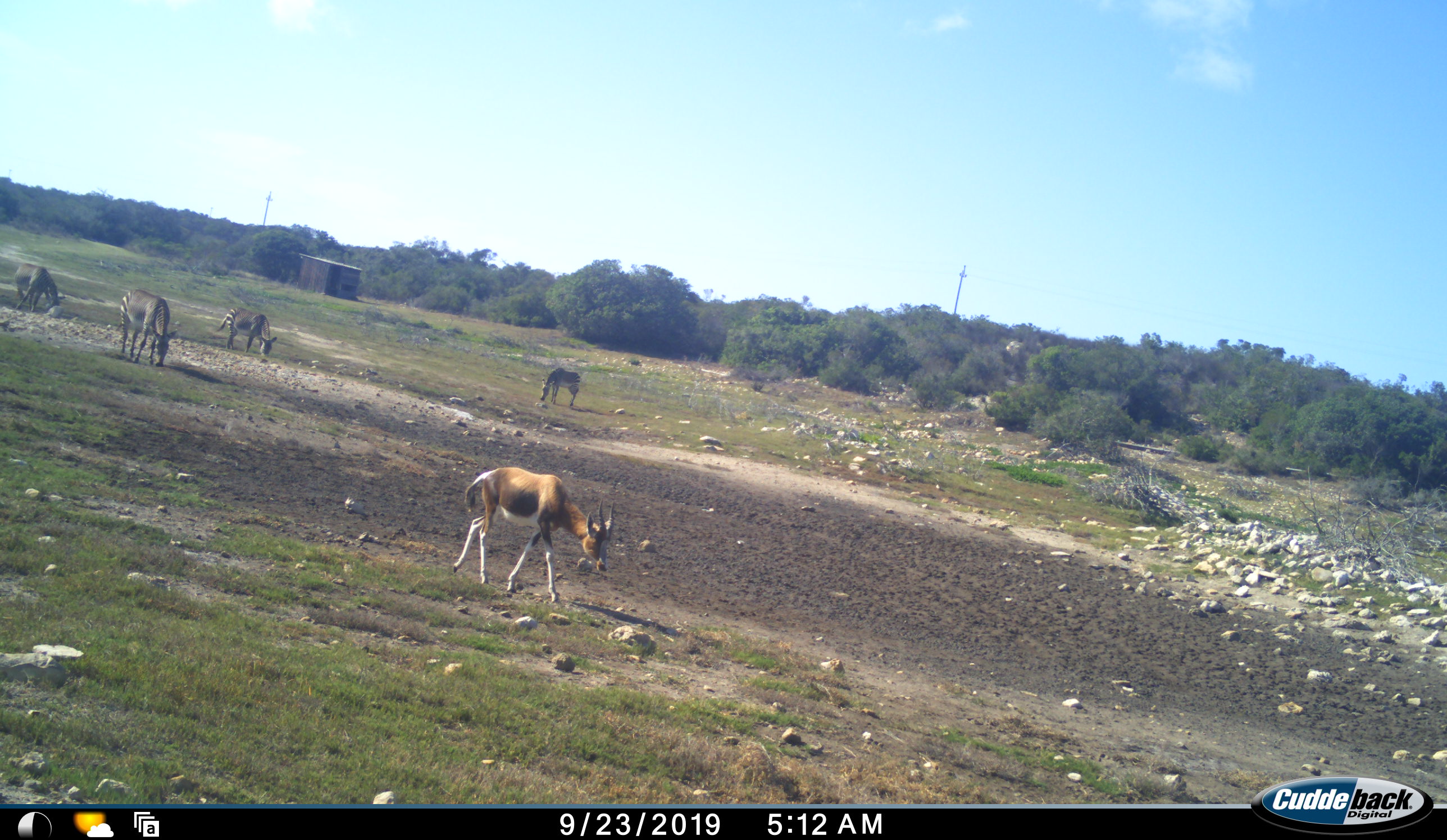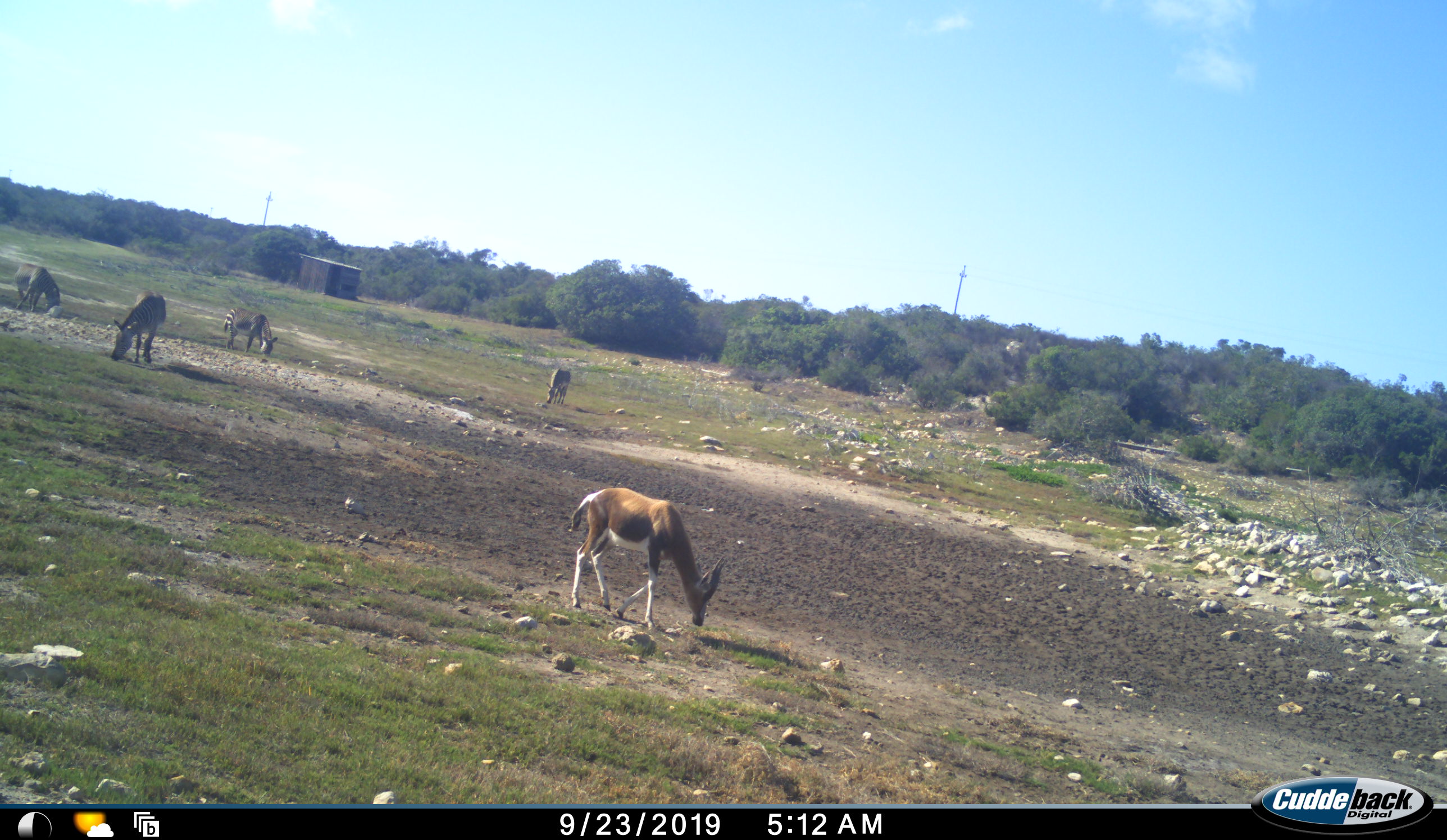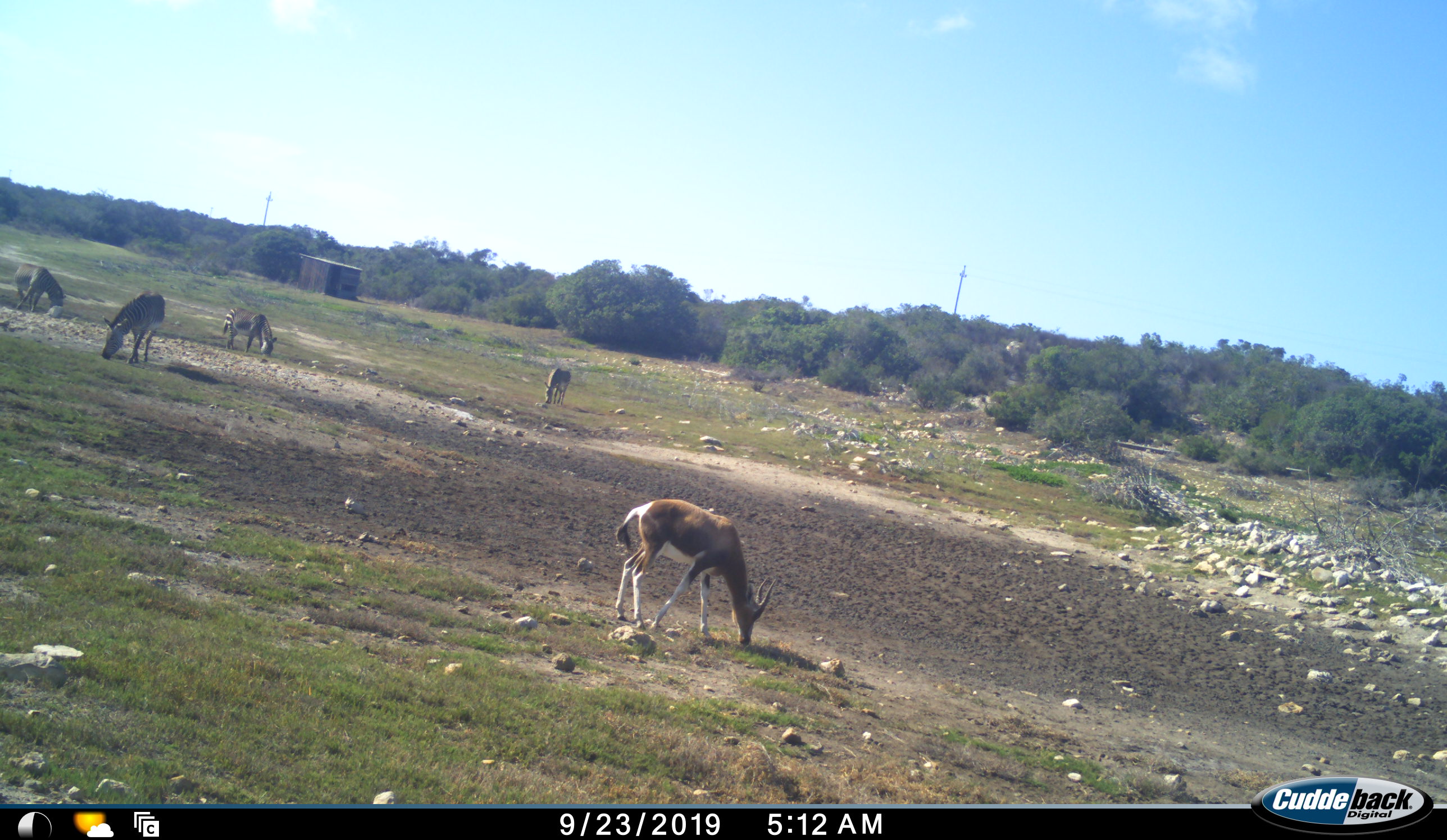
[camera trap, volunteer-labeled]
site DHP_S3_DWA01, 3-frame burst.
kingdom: Animalia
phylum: Chordata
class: Mammalia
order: Artiodactyla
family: Bovidae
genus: Damaliscus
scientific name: Damaliscus pygargus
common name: bontebok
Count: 1.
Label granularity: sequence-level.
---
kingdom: Animalia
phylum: Chordata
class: Mammalia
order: Perissodactyla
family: Equidae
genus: Equus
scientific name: Equus zebra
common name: mountain zebra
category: zebramountain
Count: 4.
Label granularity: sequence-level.